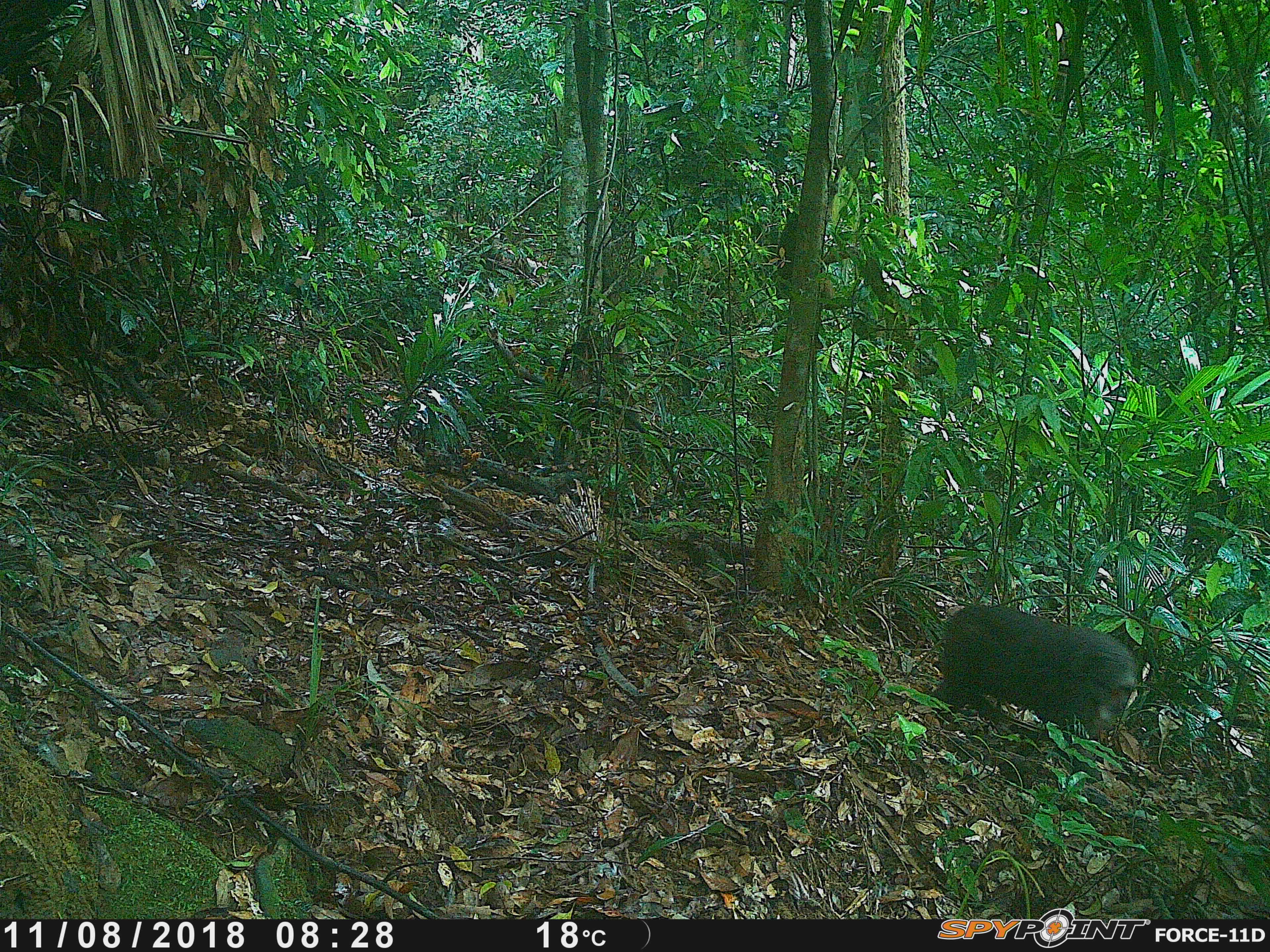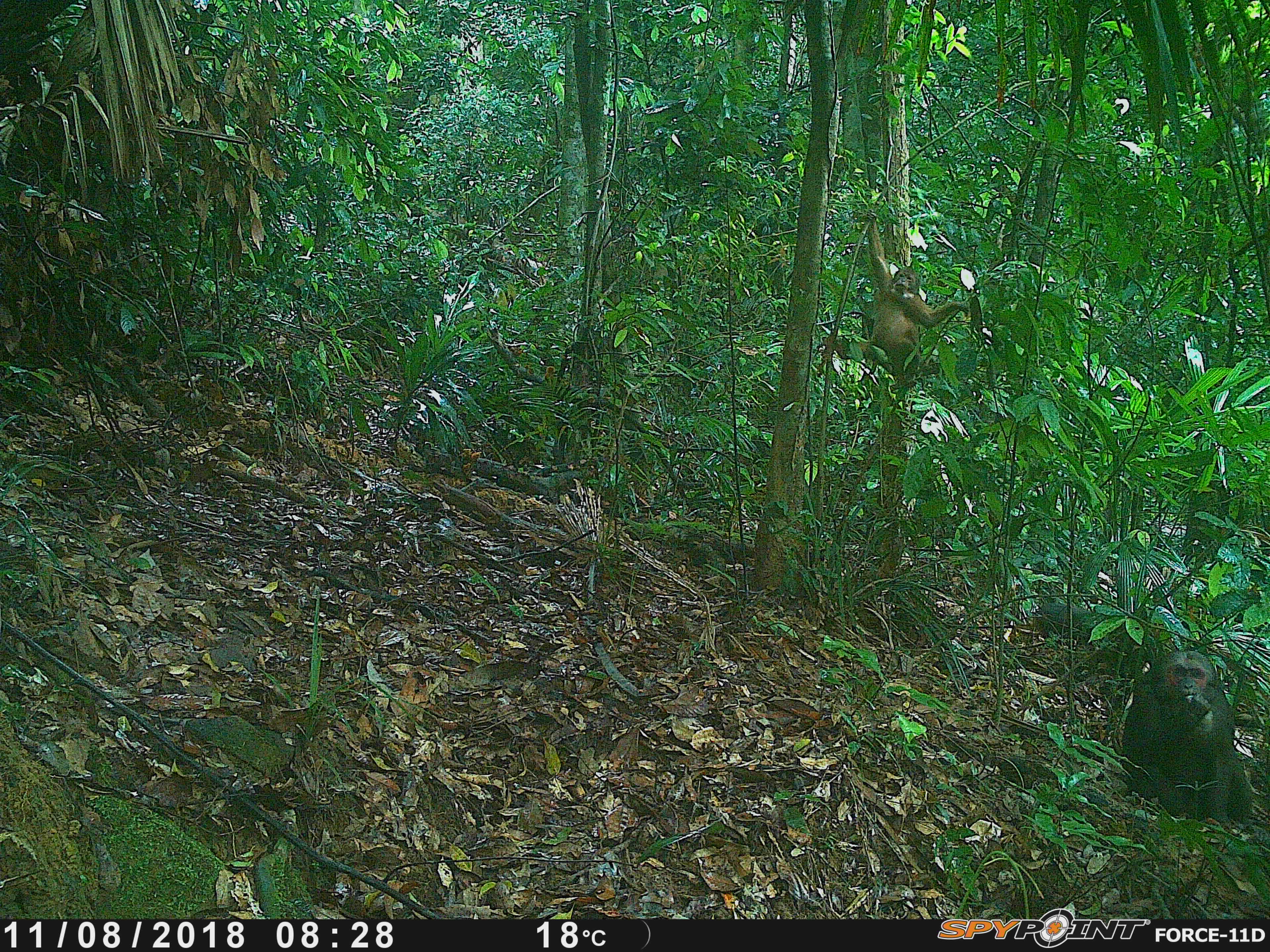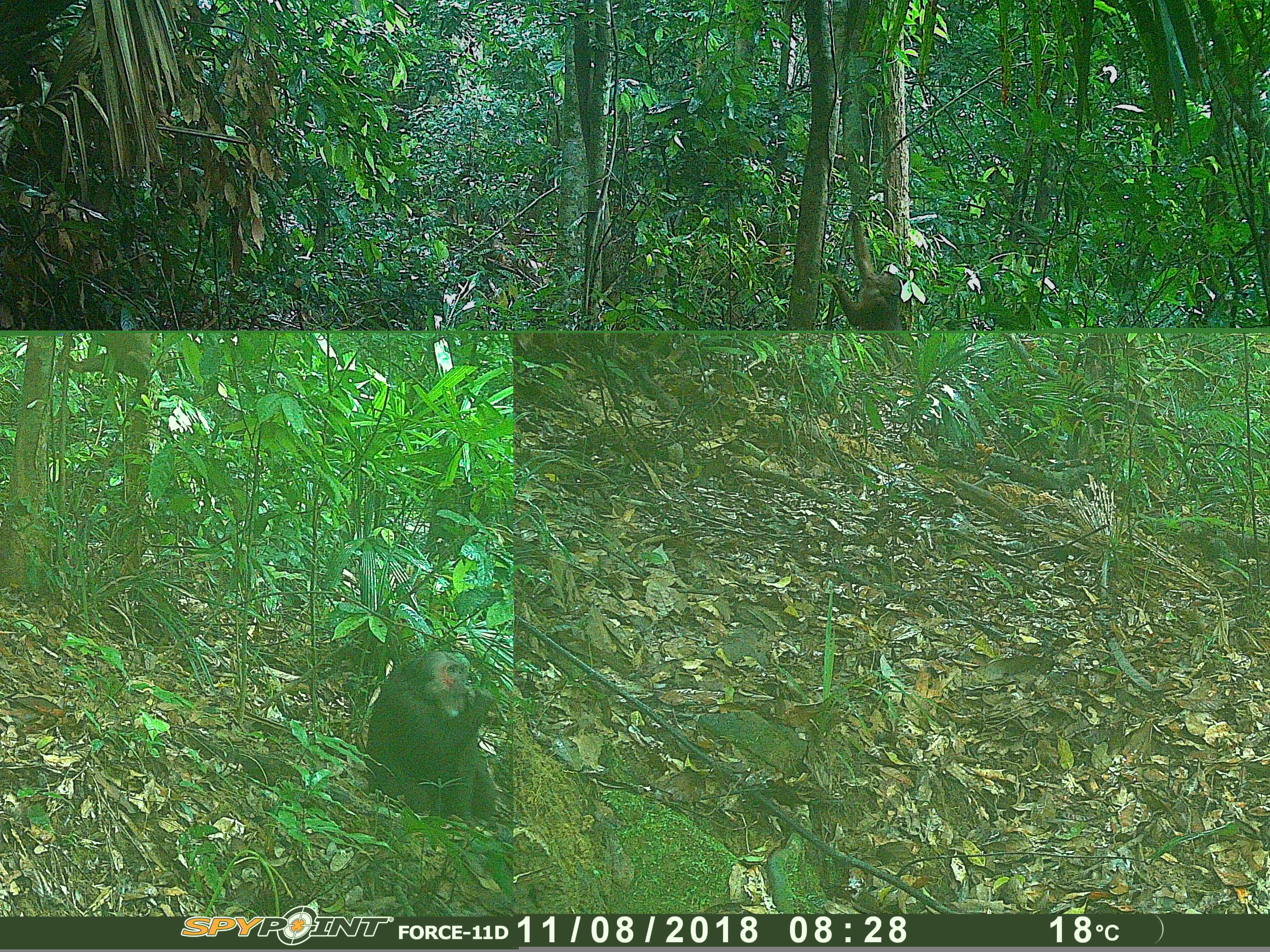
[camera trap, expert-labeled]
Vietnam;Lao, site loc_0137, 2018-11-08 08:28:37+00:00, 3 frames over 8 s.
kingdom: Animalia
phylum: Chordata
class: Mammalia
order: Primates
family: Cercopithecidae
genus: Macaca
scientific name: Macaca arctoides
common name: stump-tailed macaque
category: stump tailed macaque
Stump tailed macaque (stump-tailed macaque) (Macaca arctoides). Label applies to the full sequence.